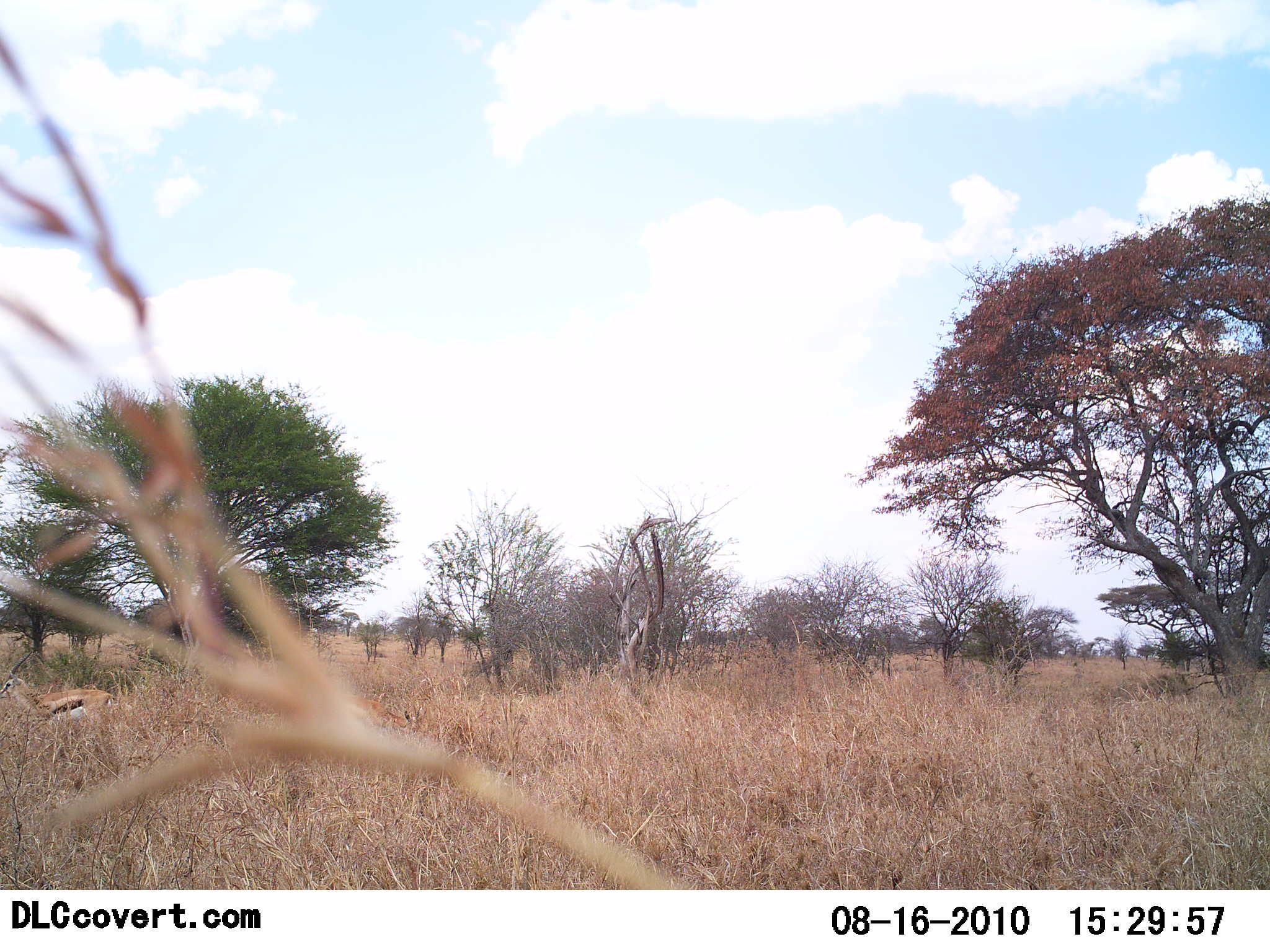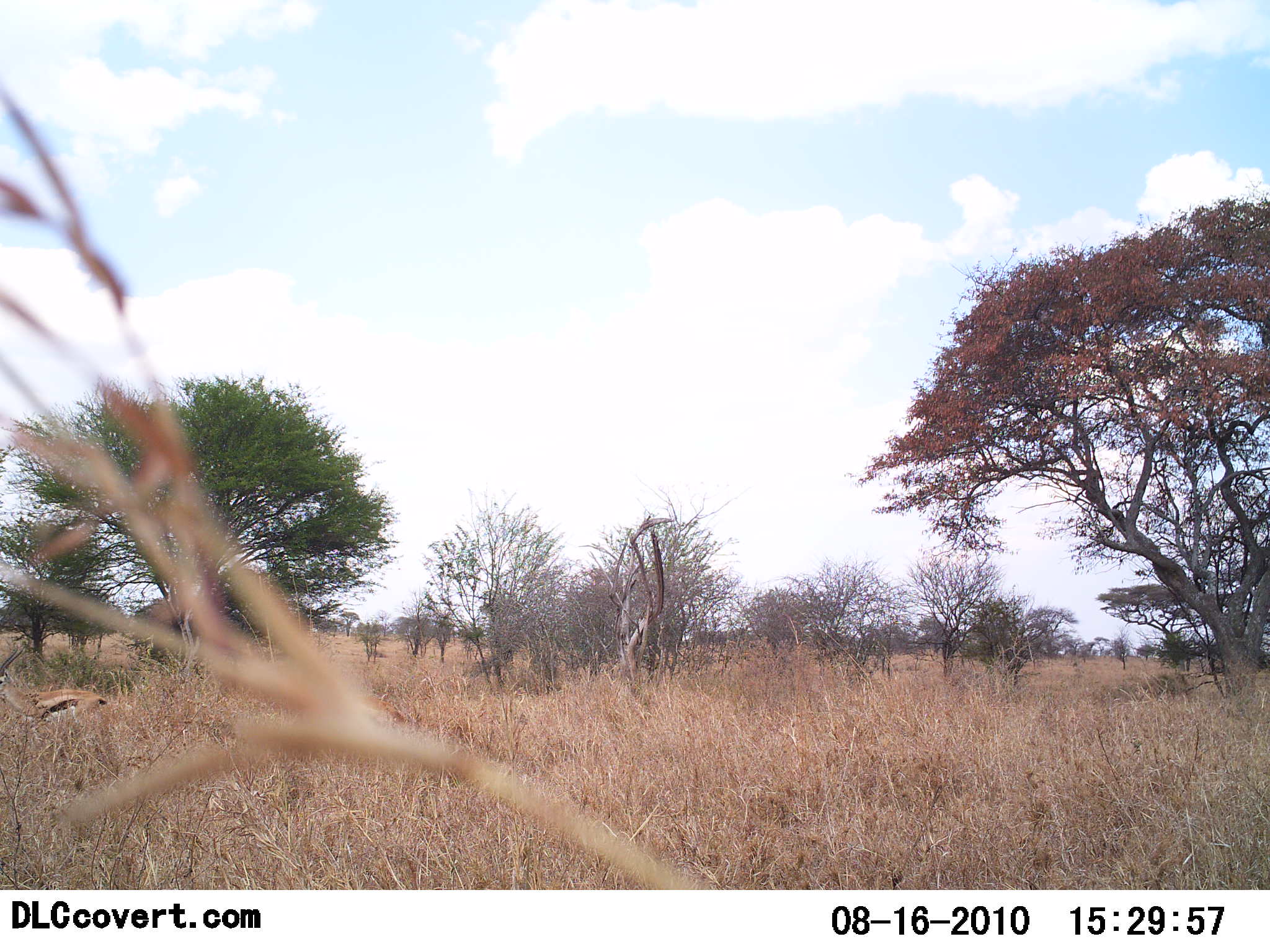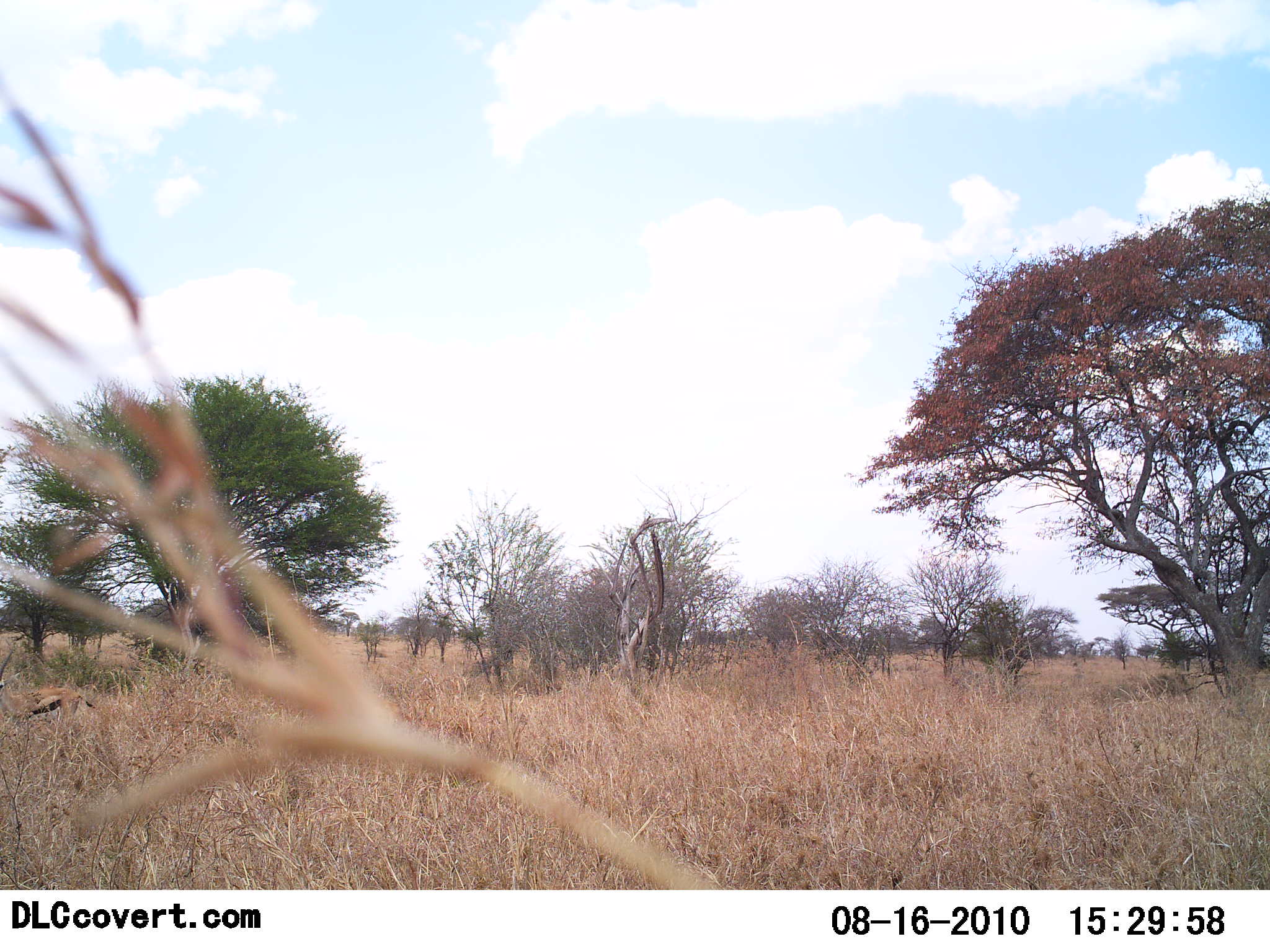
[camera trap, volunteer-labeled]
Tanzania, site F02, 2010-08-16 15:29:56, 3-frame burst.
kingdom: Animalia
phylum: Chordata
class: Mammalia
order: Artiodactyla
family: Bovidae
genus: Eudorcas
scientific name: Eudorcas thomsonii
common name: thomson's gazelle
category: gazellethomsons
Gazellethomsons (thomson's gazelle) (Eudorcas thomsonii), count 1. Behavior (volunteer vote fractions): standing 14%, resting 0%, moving 79%, interacting 0%. Young present (vote fraction): 0%. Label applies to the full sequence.